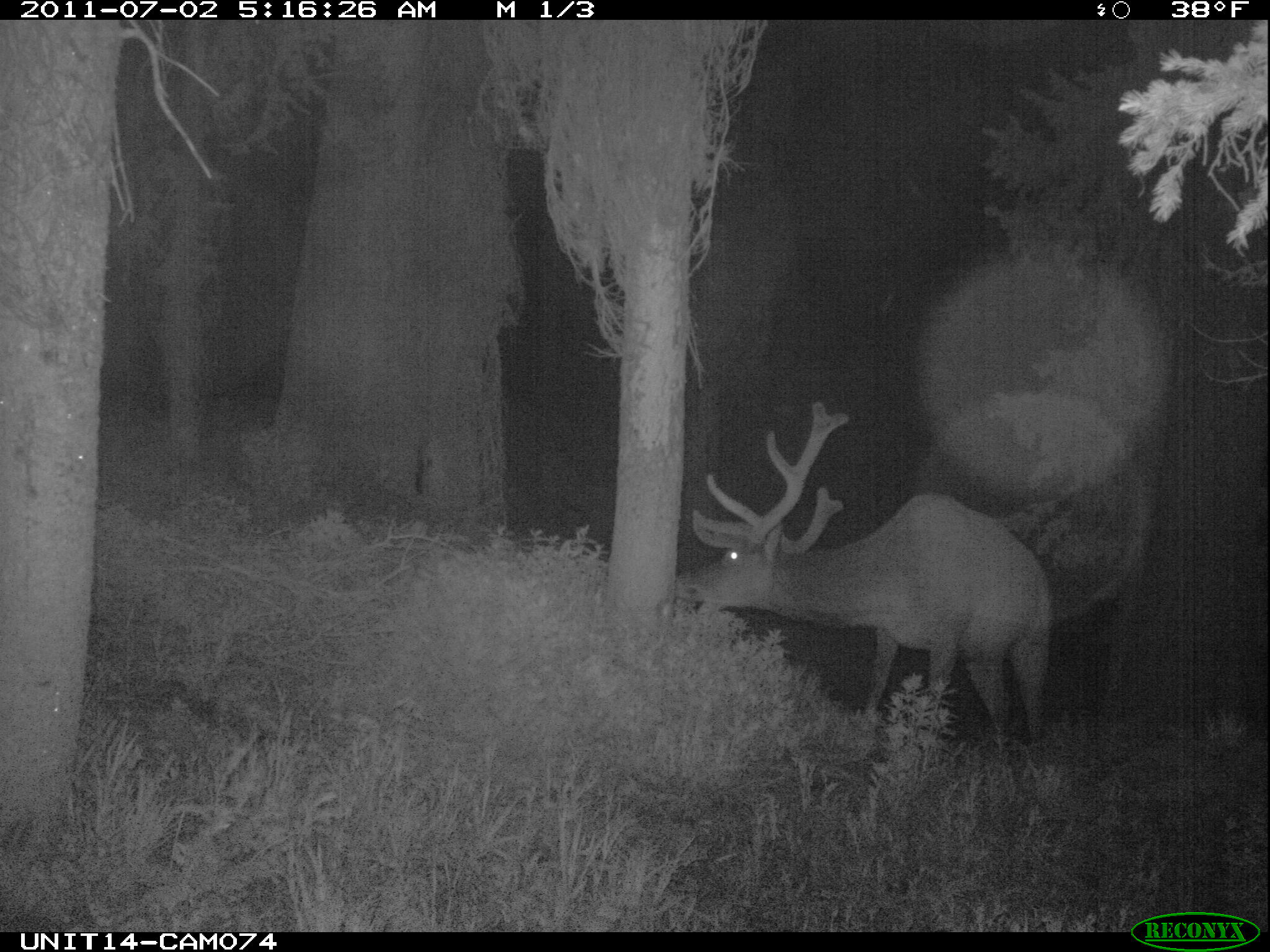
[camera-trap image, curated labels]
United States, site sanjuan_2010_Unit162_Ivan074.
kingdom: Animalia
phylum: Chordata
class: Mammalia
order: Artiodactyla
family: Cervidae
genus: Cervus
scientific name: Cervus elaphus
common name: red deer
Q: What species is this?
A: Cervus elaphus (red deer).